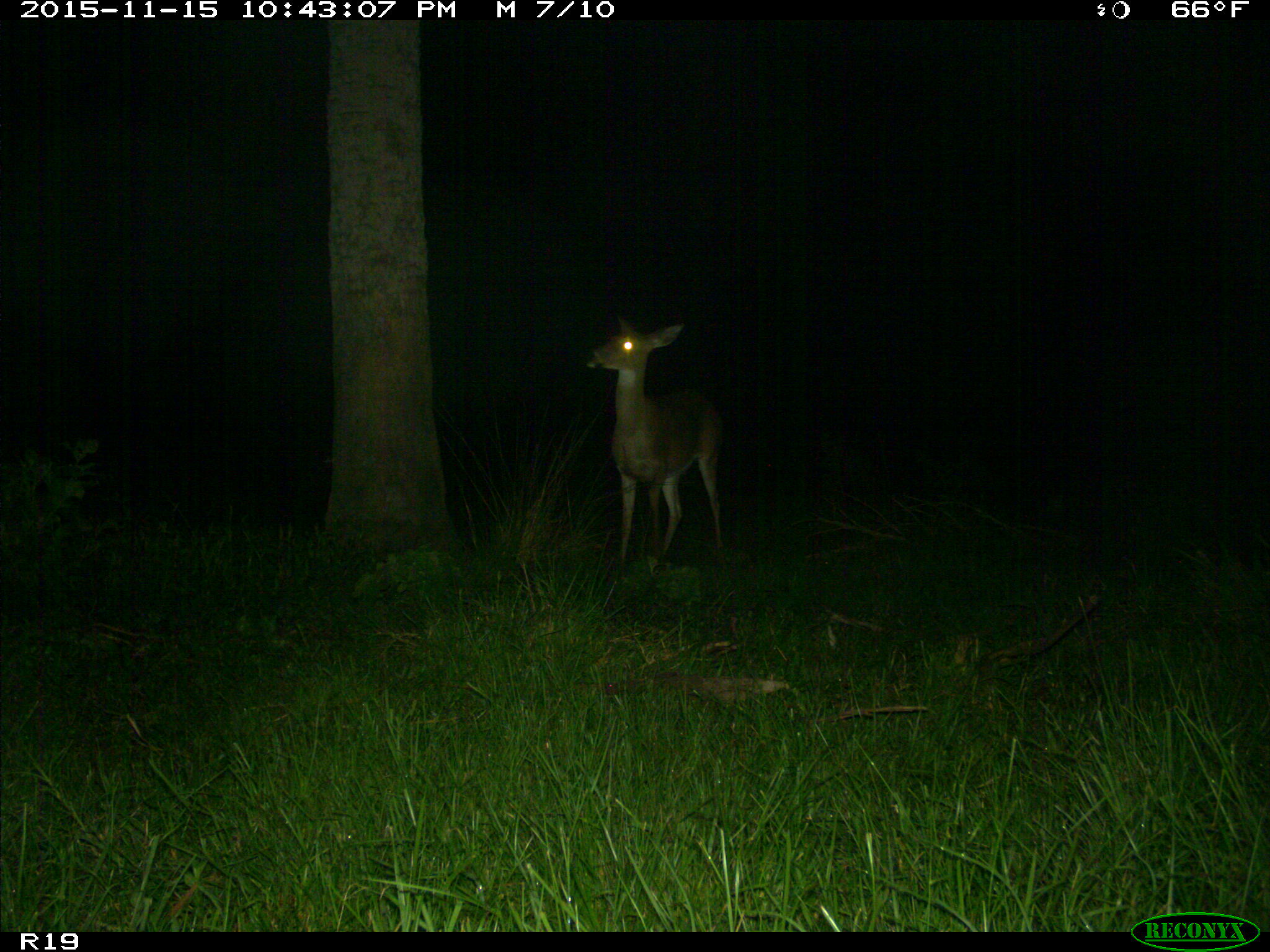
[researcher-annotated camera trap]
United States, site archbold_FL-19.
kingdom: Animalia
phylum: Chordata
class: Mammalia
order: Artiodactyla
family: Cervidae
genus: Odocoileus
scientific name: Odocoileus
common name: deer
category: unidentified deer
Unidentified deer (deer) (Odocoileus).